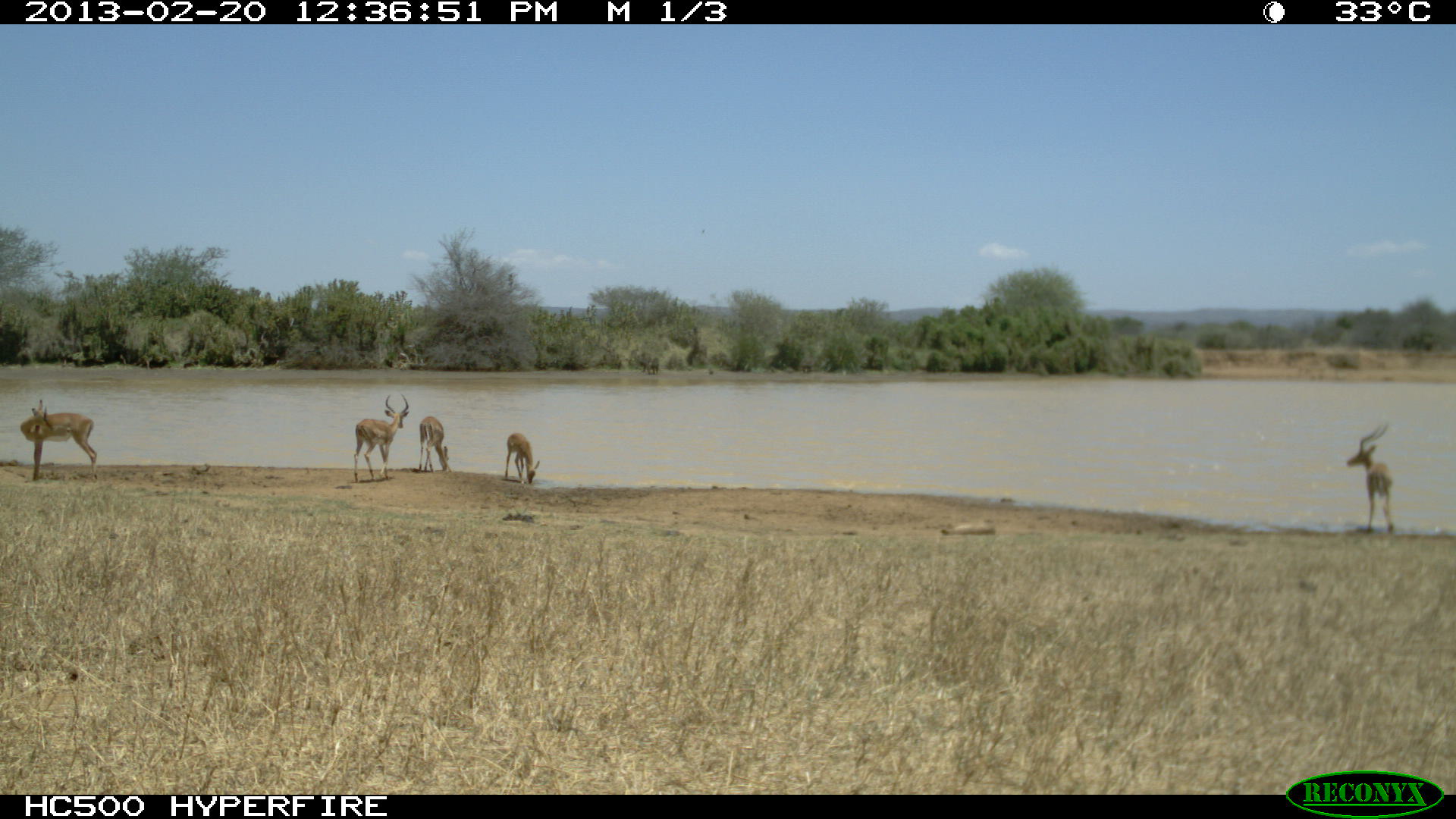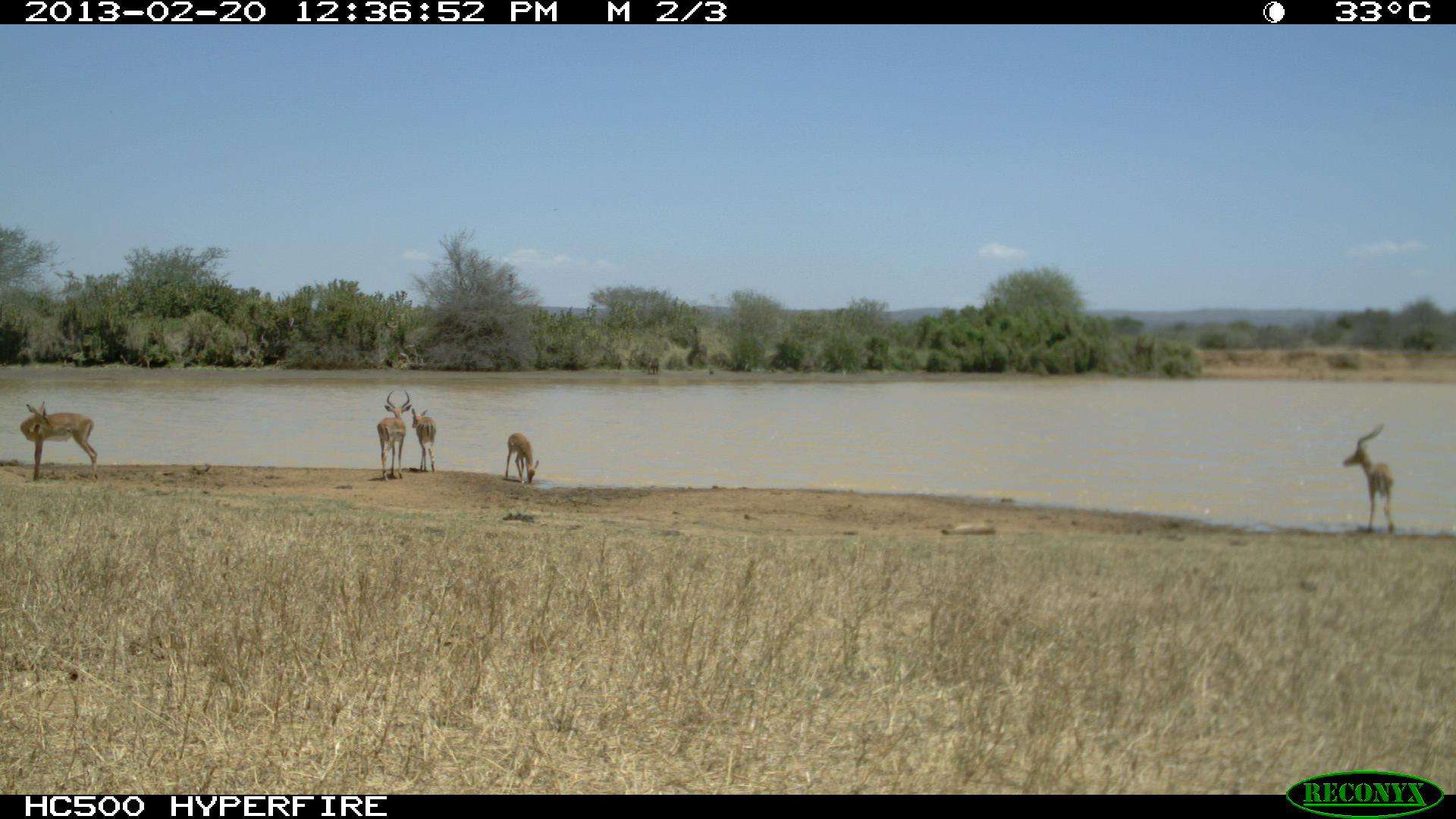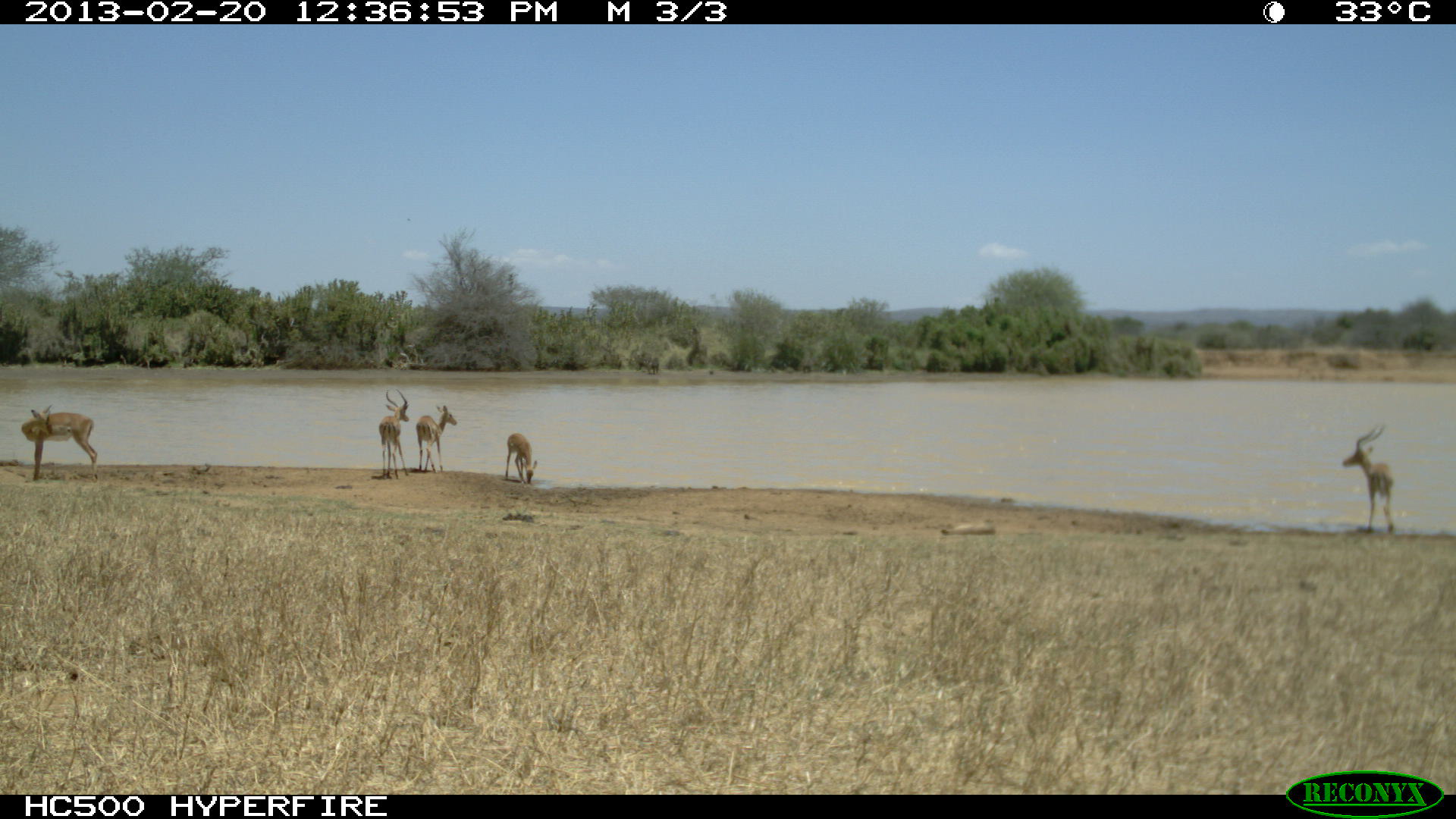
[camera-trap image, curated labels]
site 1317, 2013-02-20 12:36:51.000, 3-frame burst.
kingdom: Animalia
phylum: Chordata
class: Mammalia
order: Artiodactyla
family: Bovidae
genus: Aepyceros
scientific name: Aepyceros melampus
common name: impala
Aepyceros melampus (impala), count 6.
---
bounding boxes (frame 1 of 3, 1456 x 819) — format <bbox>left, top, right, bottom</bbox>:
aepyceros melampus: <bbox>20, 399, 97, 482</bbox>; <bbox>1345, 426, 1396, 535</bbox>; <bbox>353, 394, 410, 482</bbox>; <bbox>417, 416, 453, 474</bbox>; <bbox>505, 433, 540, 484</bbox>